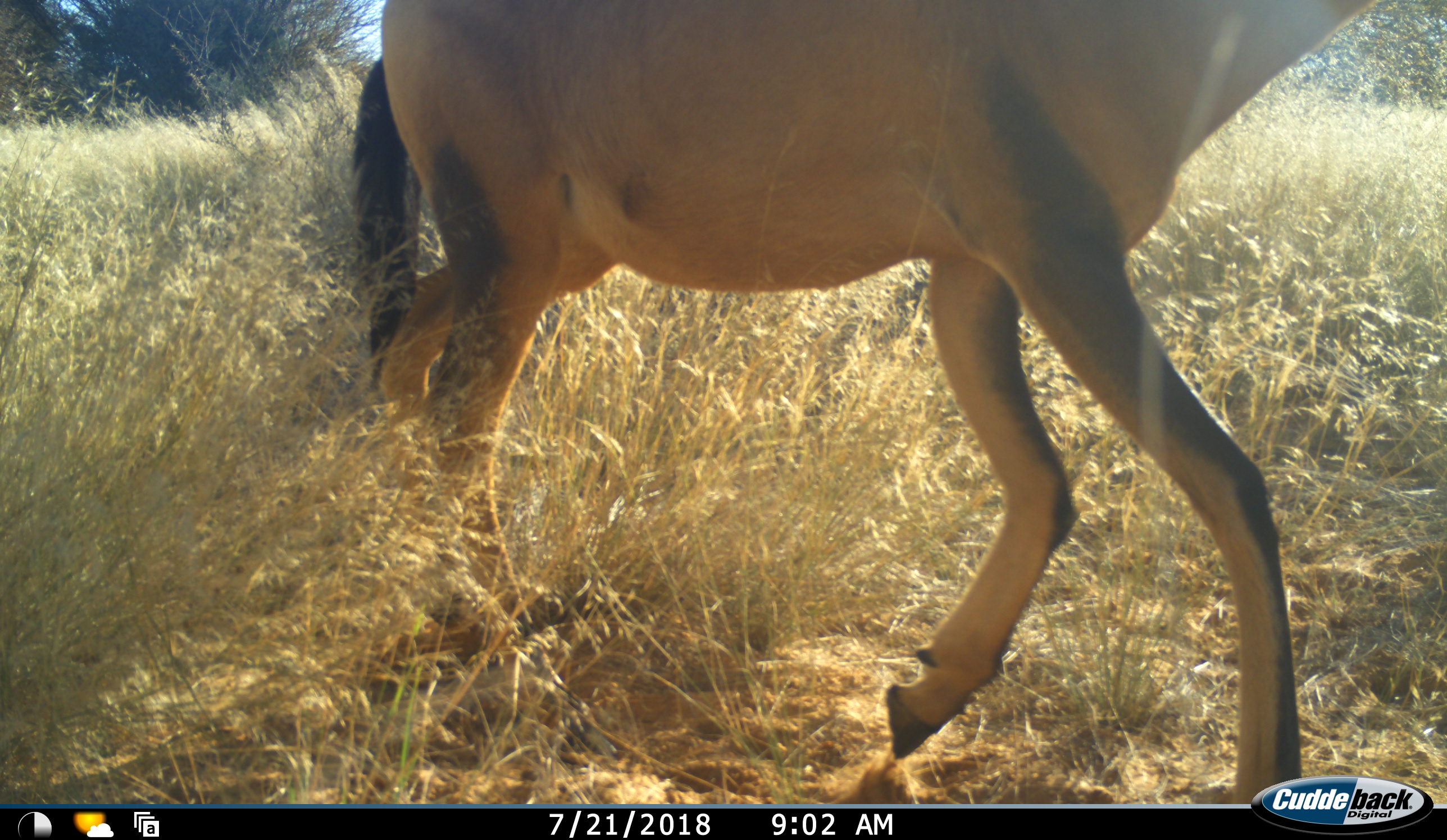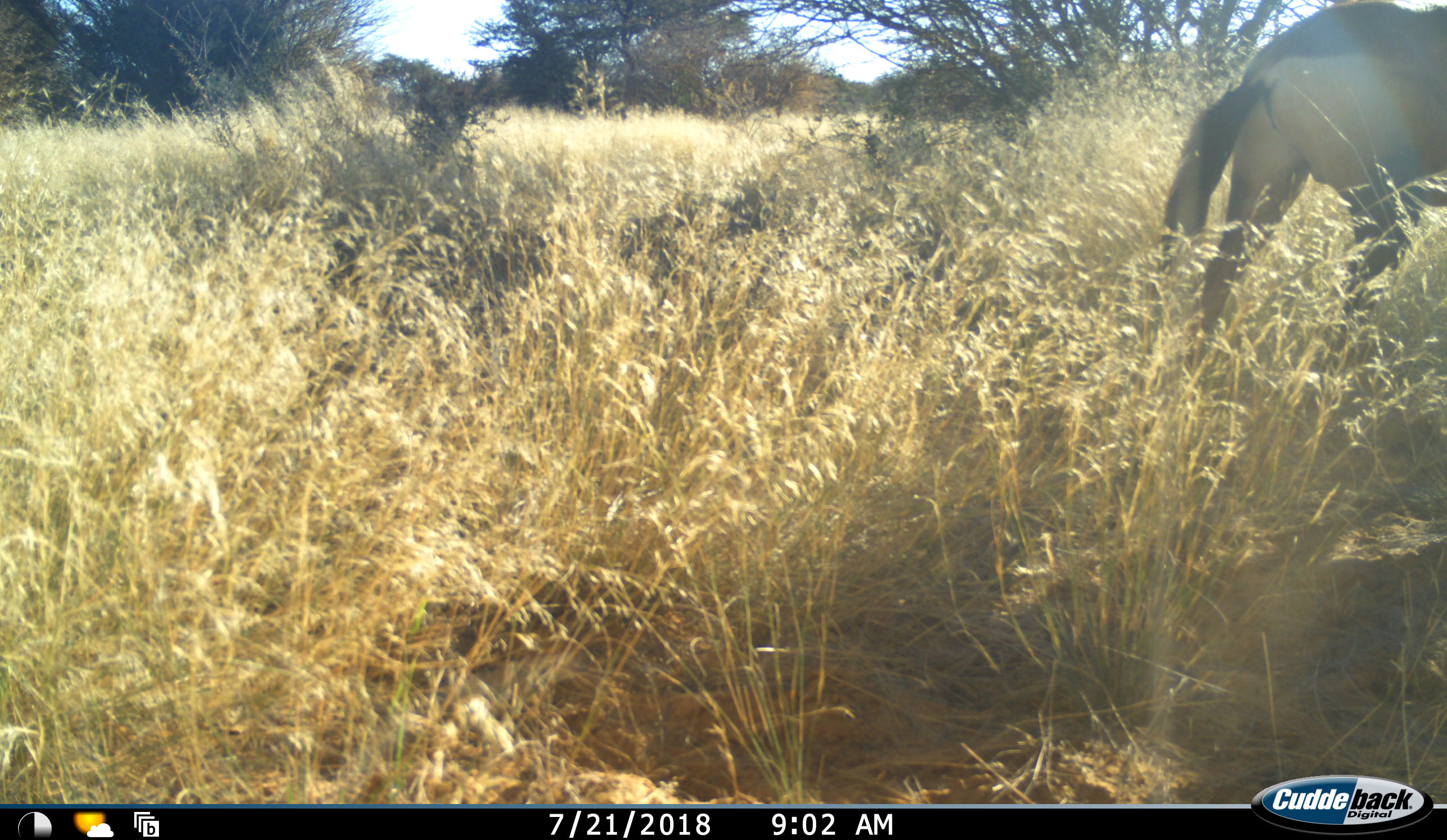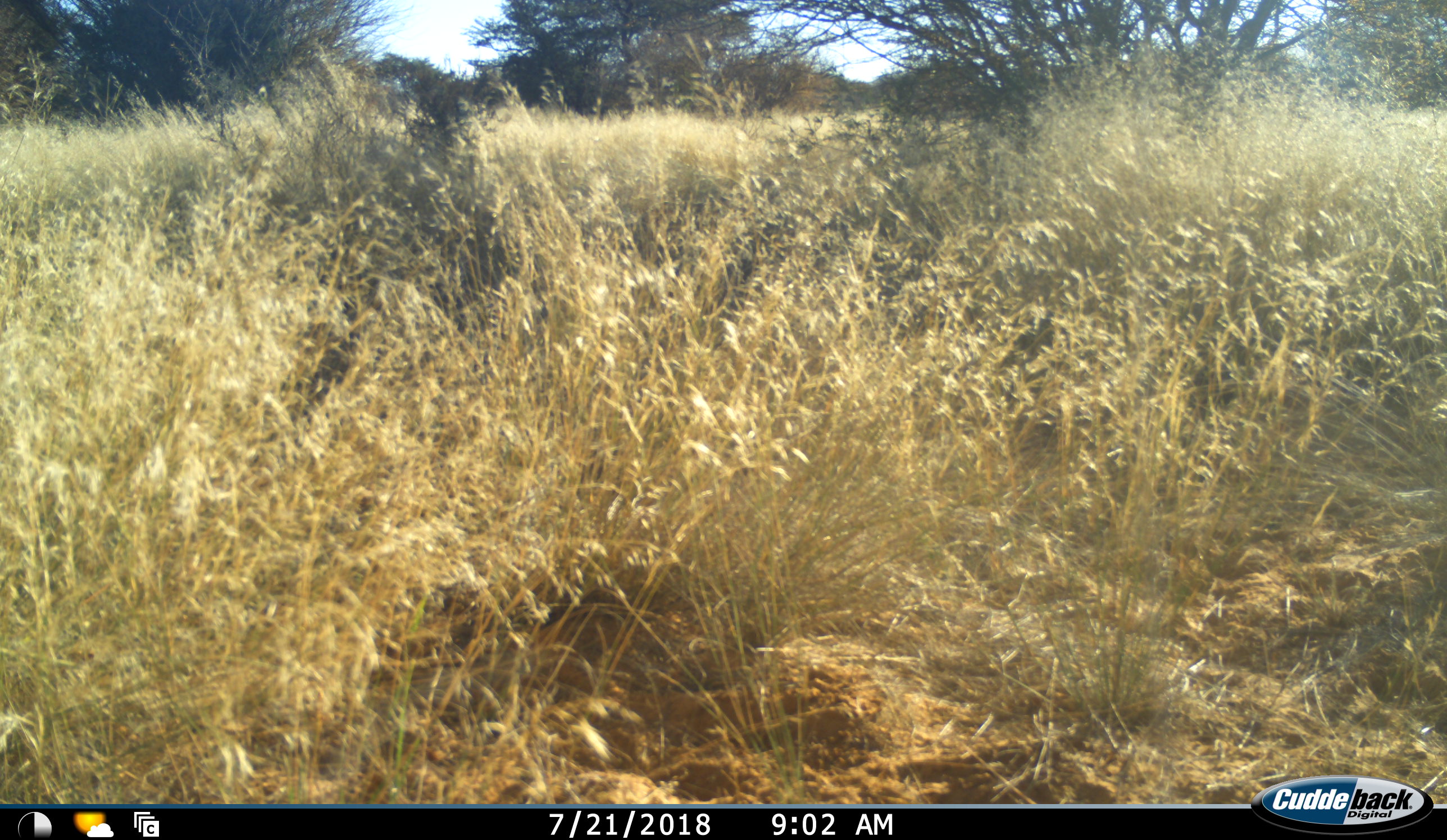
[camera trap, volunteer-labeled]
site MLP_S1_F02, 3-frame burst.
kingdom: Animalia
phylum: Chordata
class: Mammalia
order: Artiodactyla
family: Bovidae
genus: Alcelaphus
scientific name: Alcelaphus buselaphus caama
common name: red hartebeest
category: hartebeestred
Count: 1.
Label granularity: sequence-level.